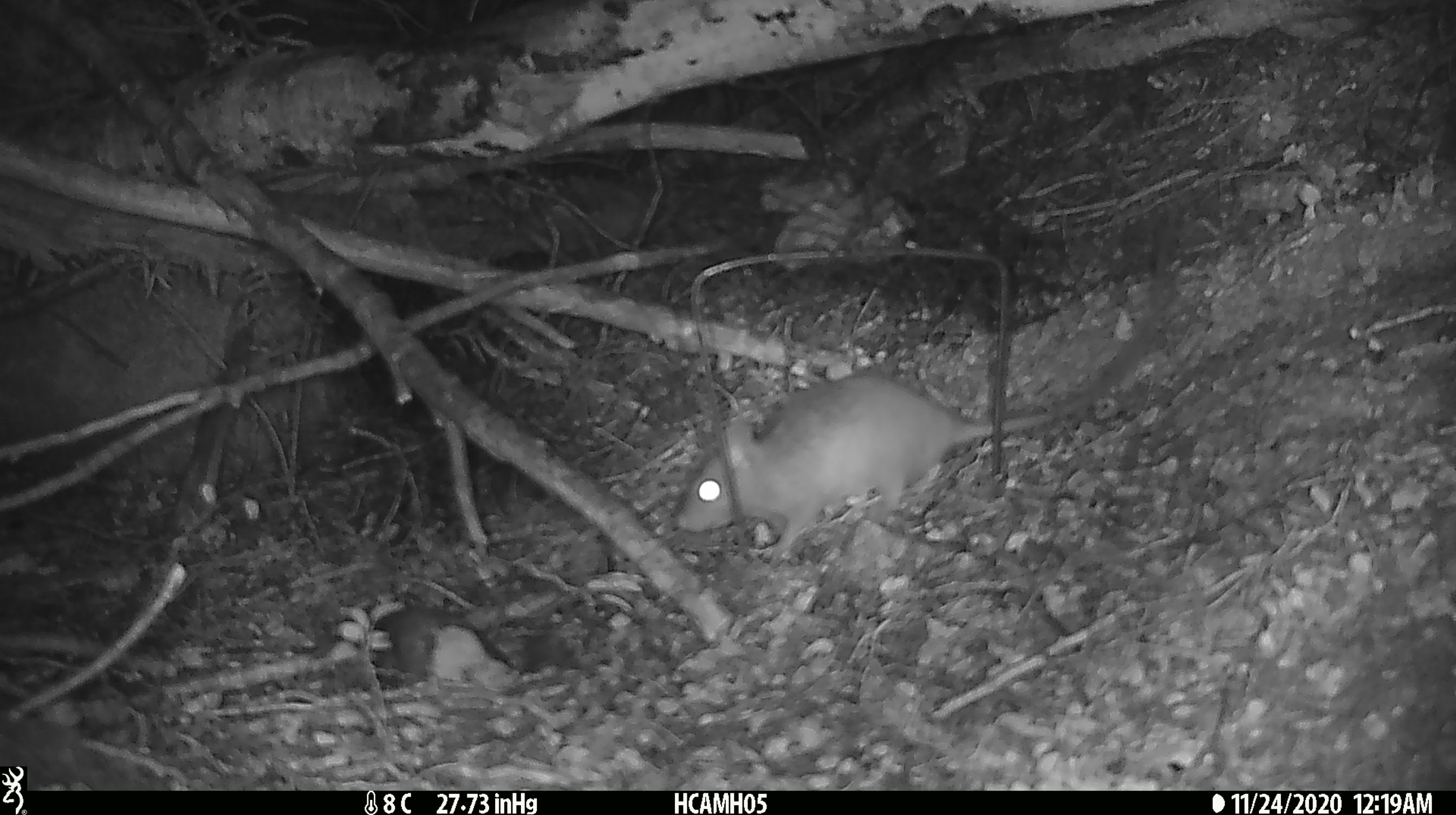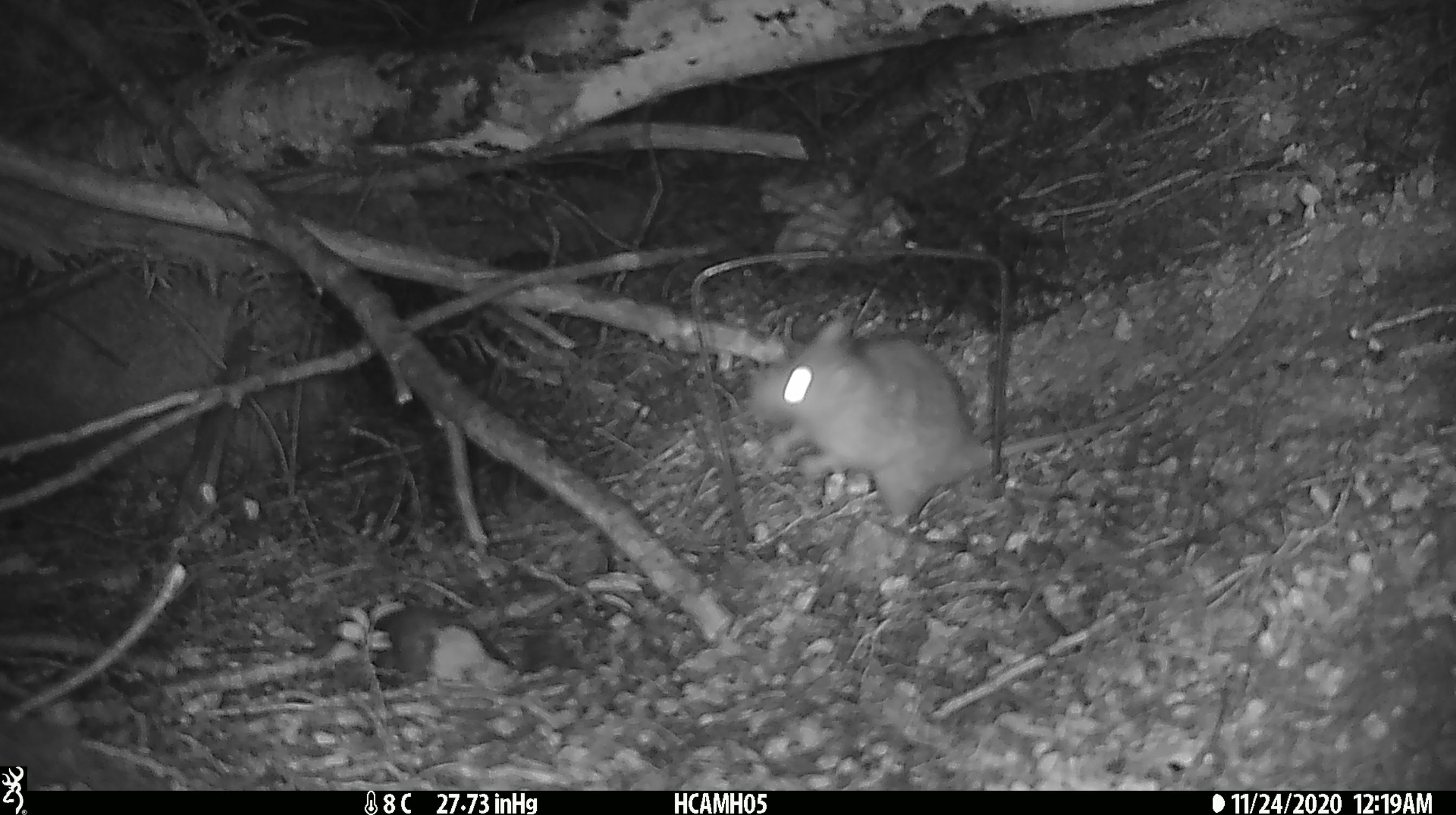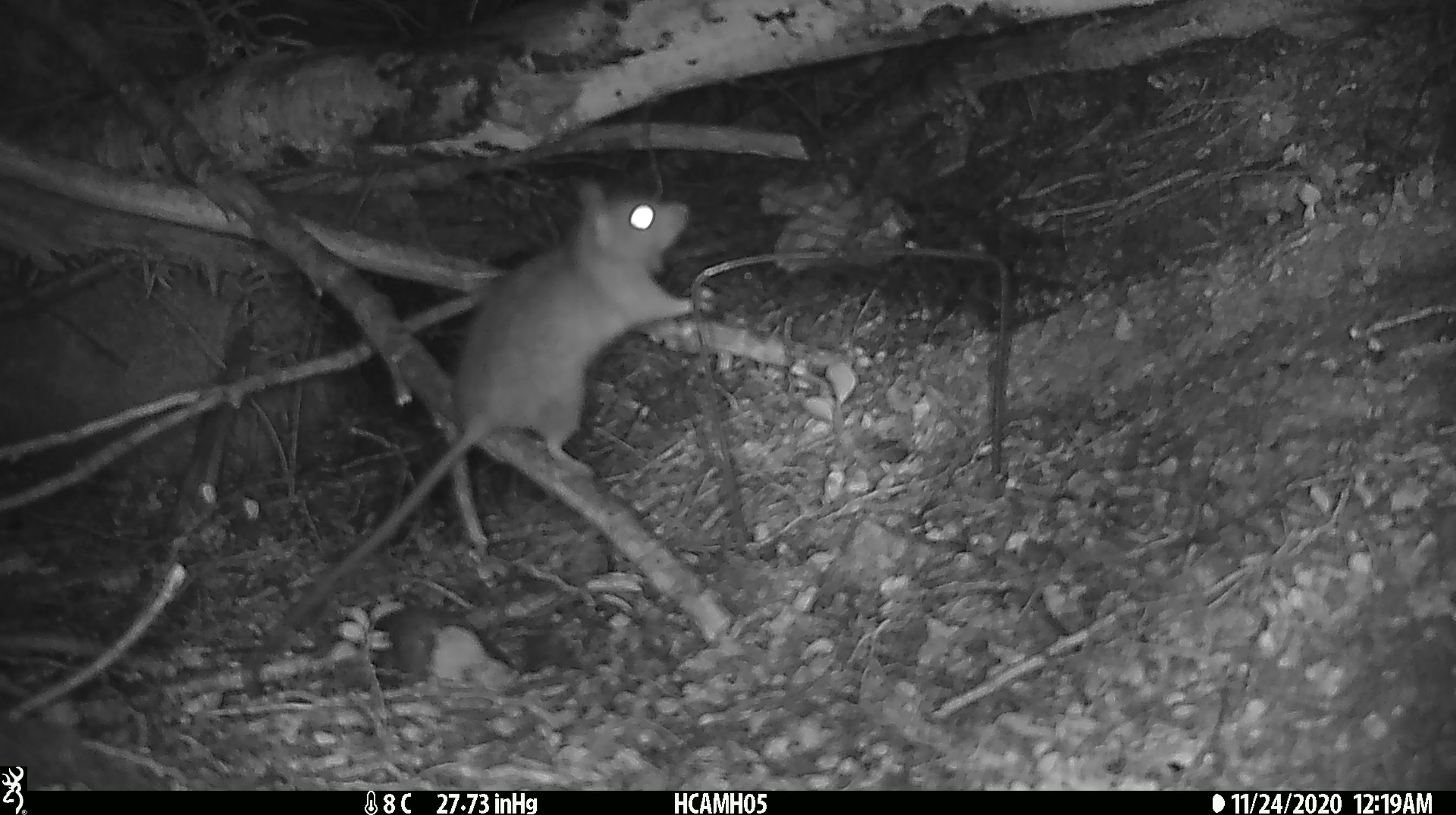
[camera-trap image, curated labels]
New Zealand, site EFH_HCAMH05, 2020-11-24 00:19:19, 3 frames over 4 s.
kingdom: Animalia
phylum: Chordata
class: Mammalia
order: Rodentia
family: Muridae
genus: Rattus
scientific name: Rattus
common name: rat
Rat (Rattus).